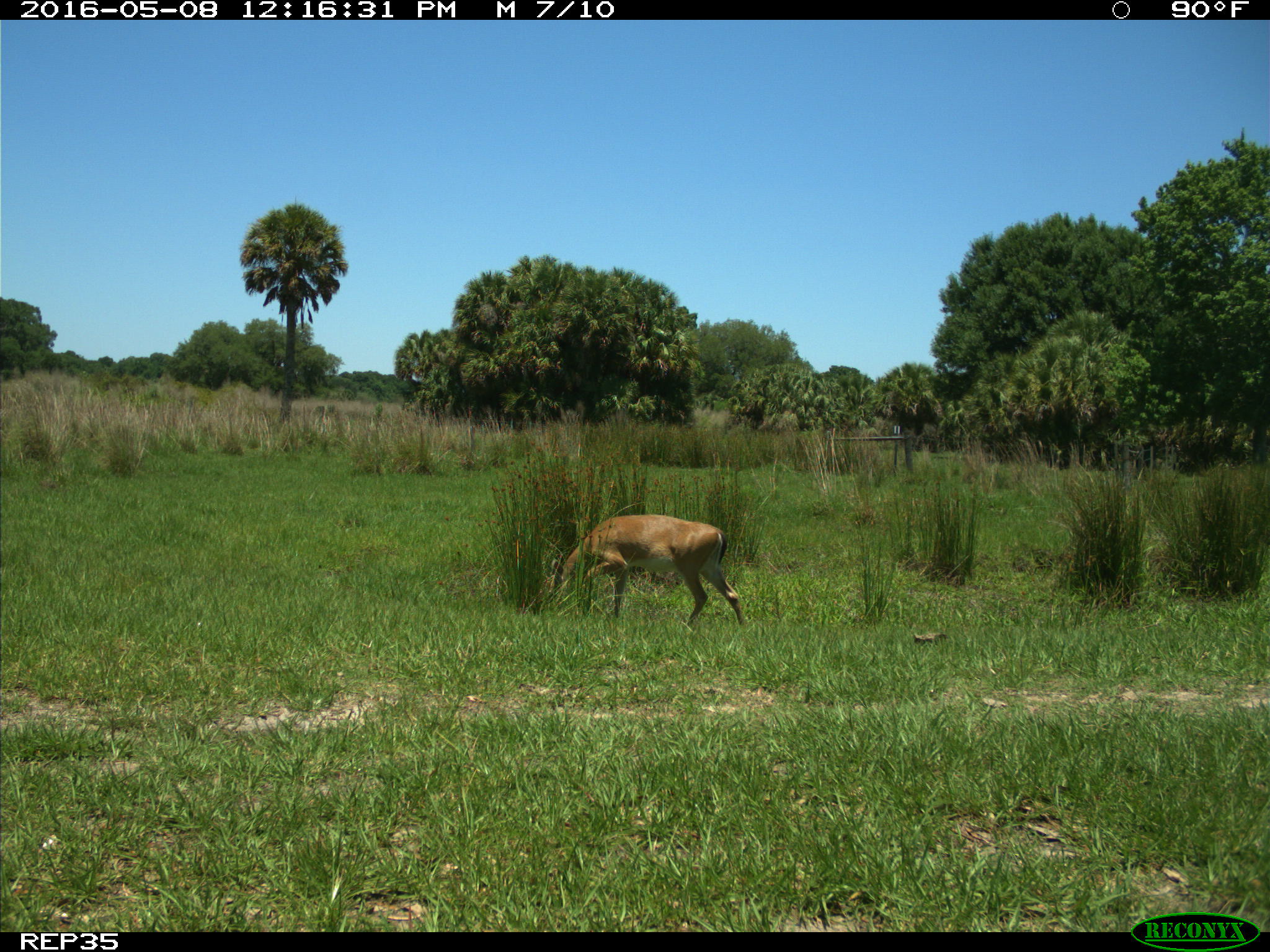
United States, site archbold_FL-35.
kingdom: Animalia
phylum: Chordata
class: Mammalia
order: Artiodactyla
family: Cervidae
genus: Odocoileus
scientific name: Odocoileus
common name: deer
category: unidentified deer